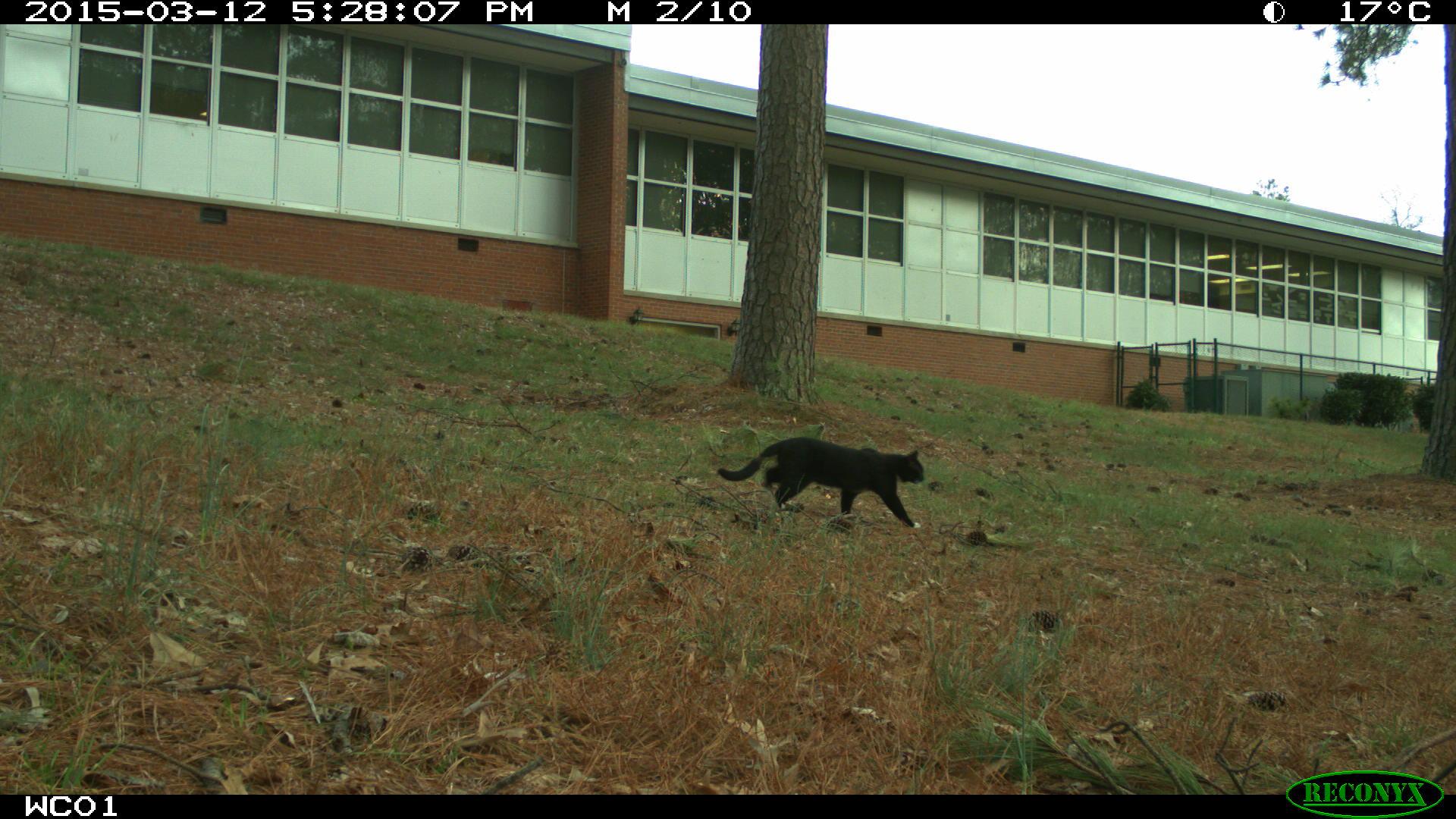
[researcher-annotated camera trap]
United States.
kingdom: Animalia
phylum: Chordata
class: Mammalia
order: Carnivora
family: Felidae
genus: Felis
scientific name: Felis catus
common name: domestic cat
Domestic Cat (Felis catus).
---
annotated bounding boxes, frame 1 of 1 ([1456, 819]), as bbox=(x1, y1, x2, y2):
Domestic Cat: bbox=(711, 433, 940, 536)